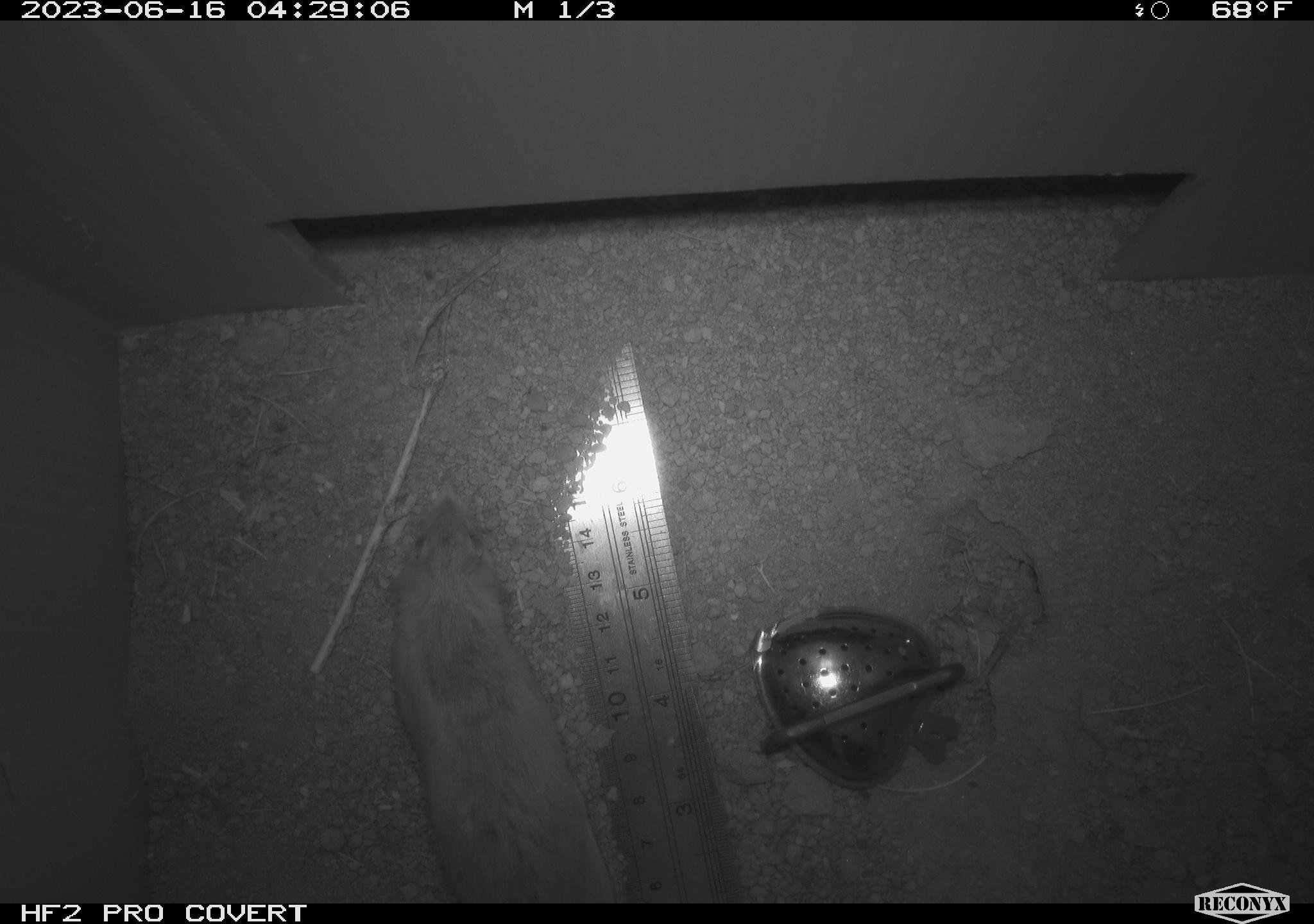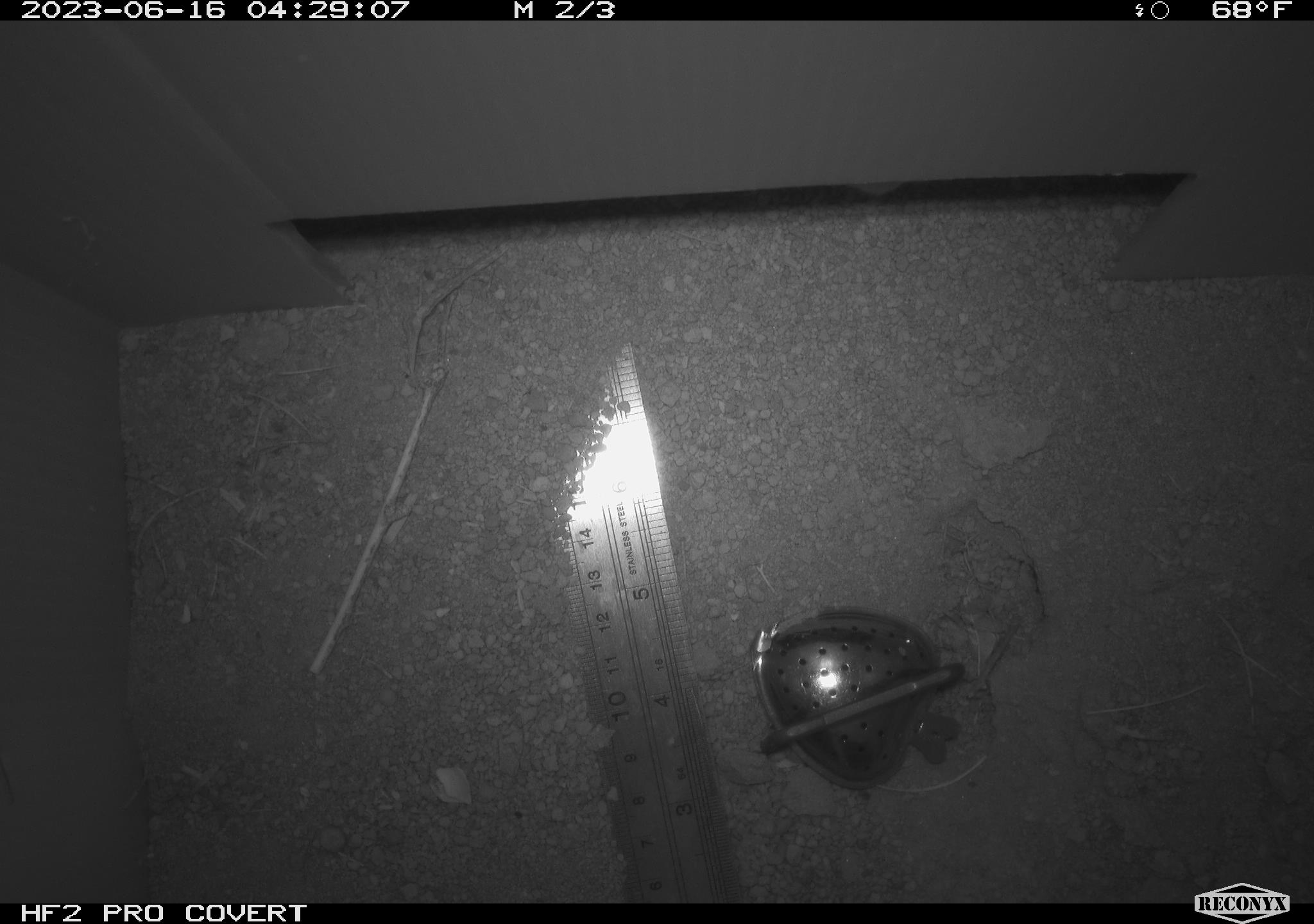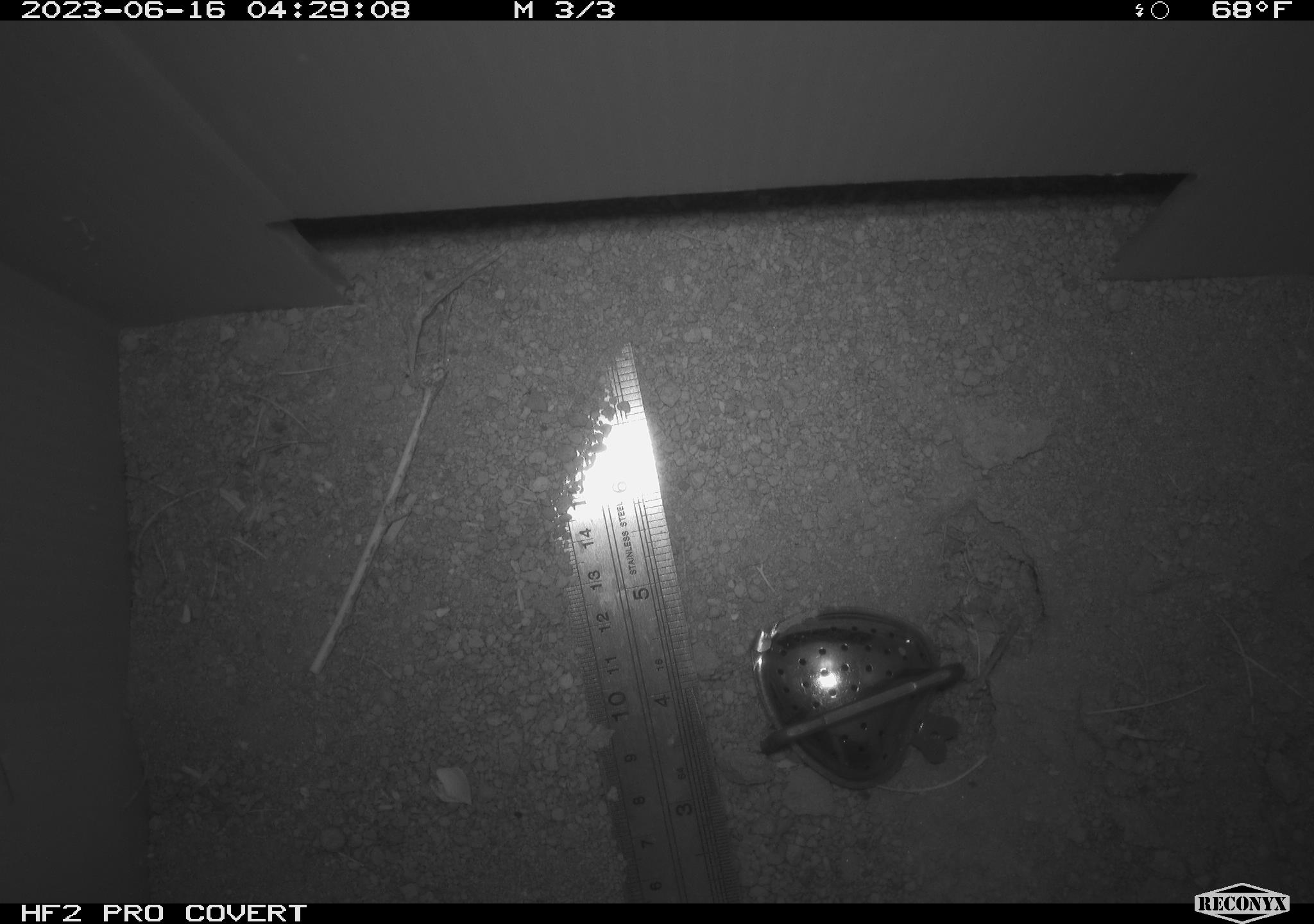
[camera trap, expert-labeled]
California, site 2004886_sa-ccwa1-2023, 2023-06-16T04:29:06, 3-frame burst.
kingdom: Animalia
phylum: Chordata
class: Mammalia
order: Rodentia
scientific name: Rodentia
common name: mouse species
Mouse species (Rodentia).